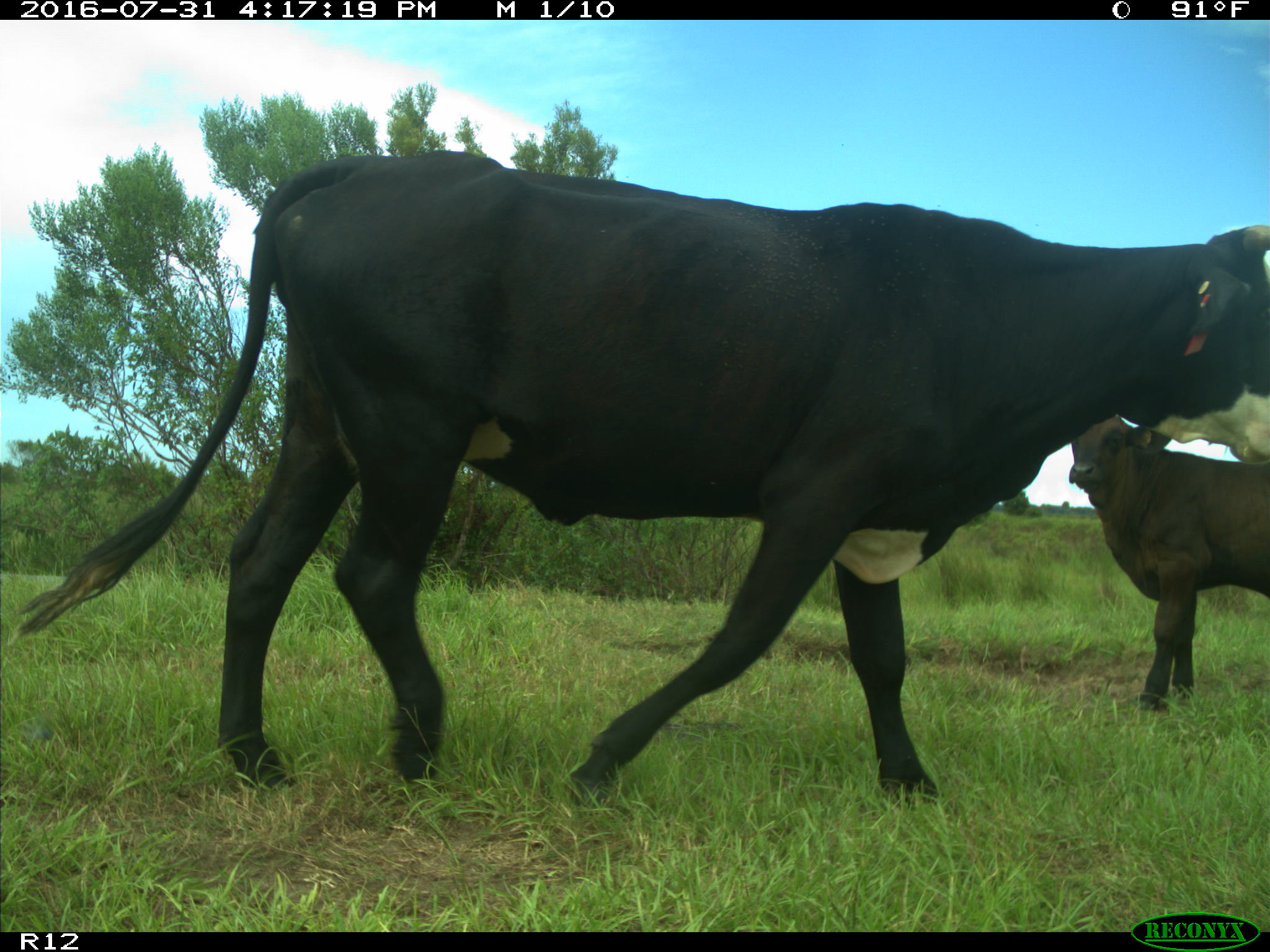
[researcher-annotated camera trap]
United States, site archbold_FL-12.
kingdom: Animalia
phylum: Chordata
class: Mammalia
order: Artiodactyla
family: Bovidae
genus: Bos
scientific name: Bos taurus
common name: domestic cow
Bos taurus (domestic cow).